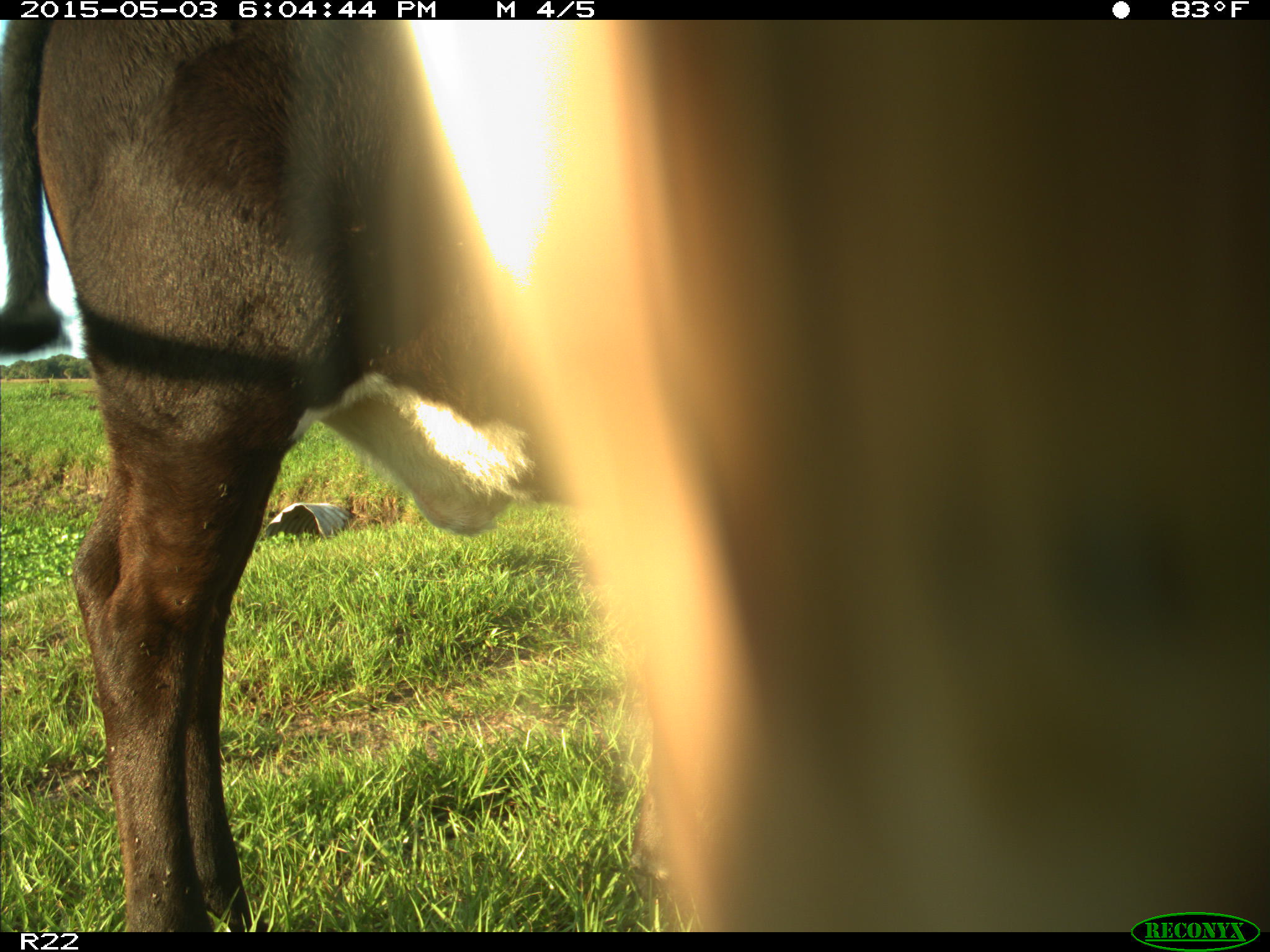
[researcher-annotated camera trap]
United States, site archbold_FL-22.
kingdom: Animalia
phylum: Chordata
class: Mammalia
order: Artiodactyla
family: Bovidae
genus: Bos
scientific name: Bos taurus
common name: domestic cow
Bos taurus (domestic cow).